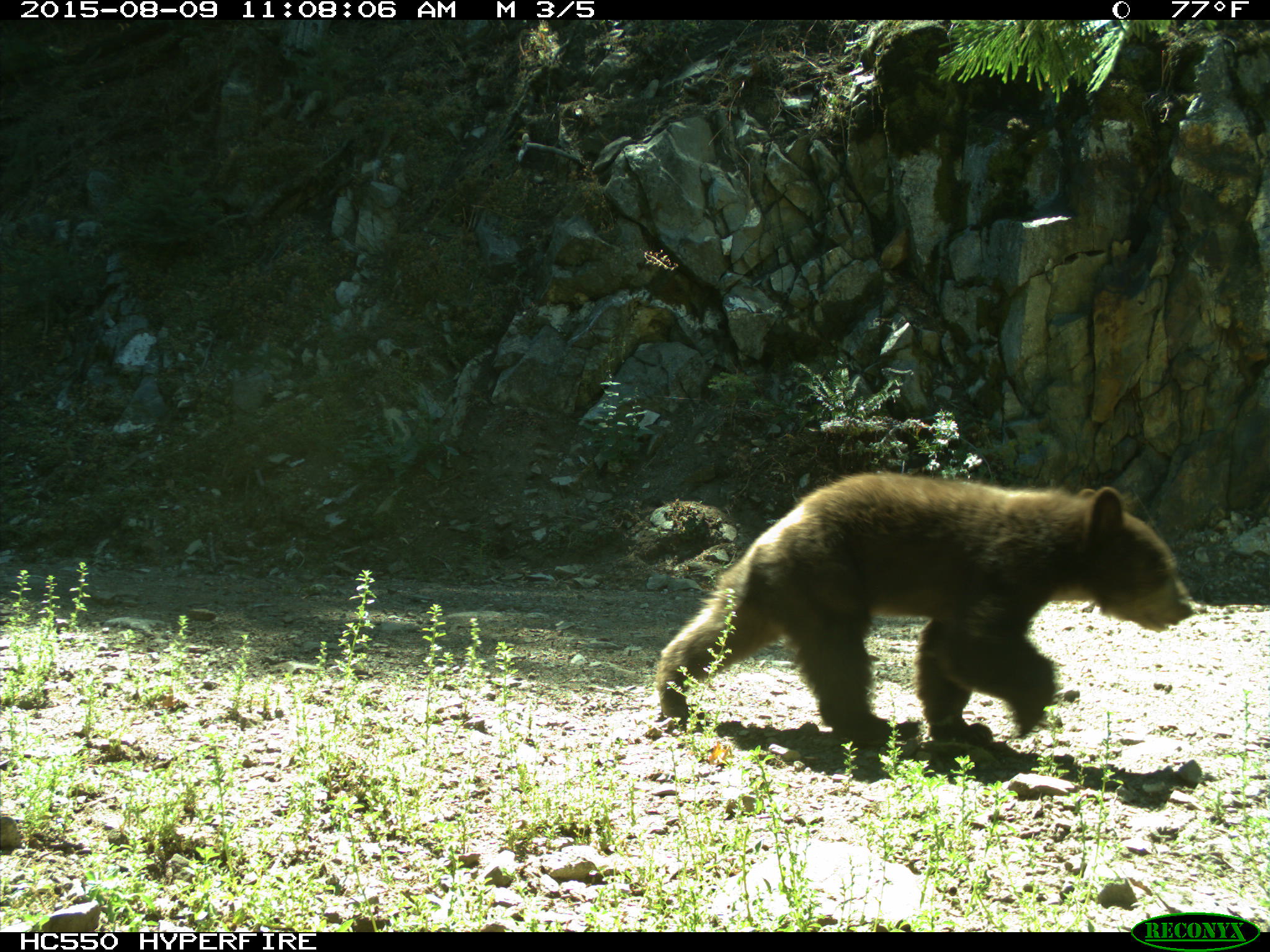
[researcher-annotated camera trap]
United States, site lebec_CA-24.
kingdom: Animalia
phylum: Chordata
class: Mammalia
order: Carnivora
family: Ursidae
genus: Ursus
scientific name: Ursus americanus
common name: american black bear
Ursus americanus (american black bear).